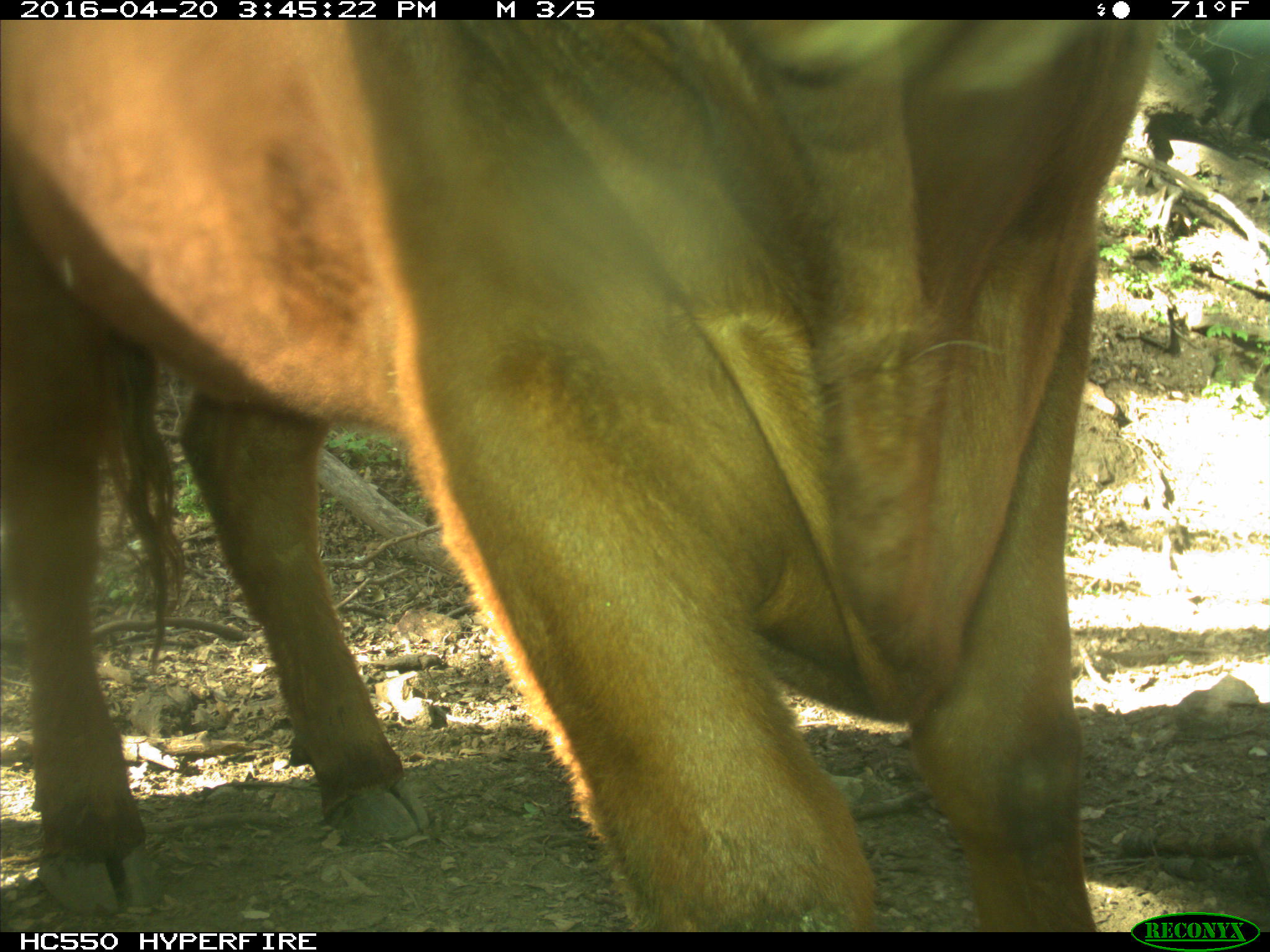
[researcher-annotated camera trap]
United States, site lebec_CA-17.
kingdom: Animalia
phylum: Chordata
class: Mammalia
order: Artiodactyla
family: Bovidae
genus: Bos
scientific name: Bos taurus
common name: domestic cow